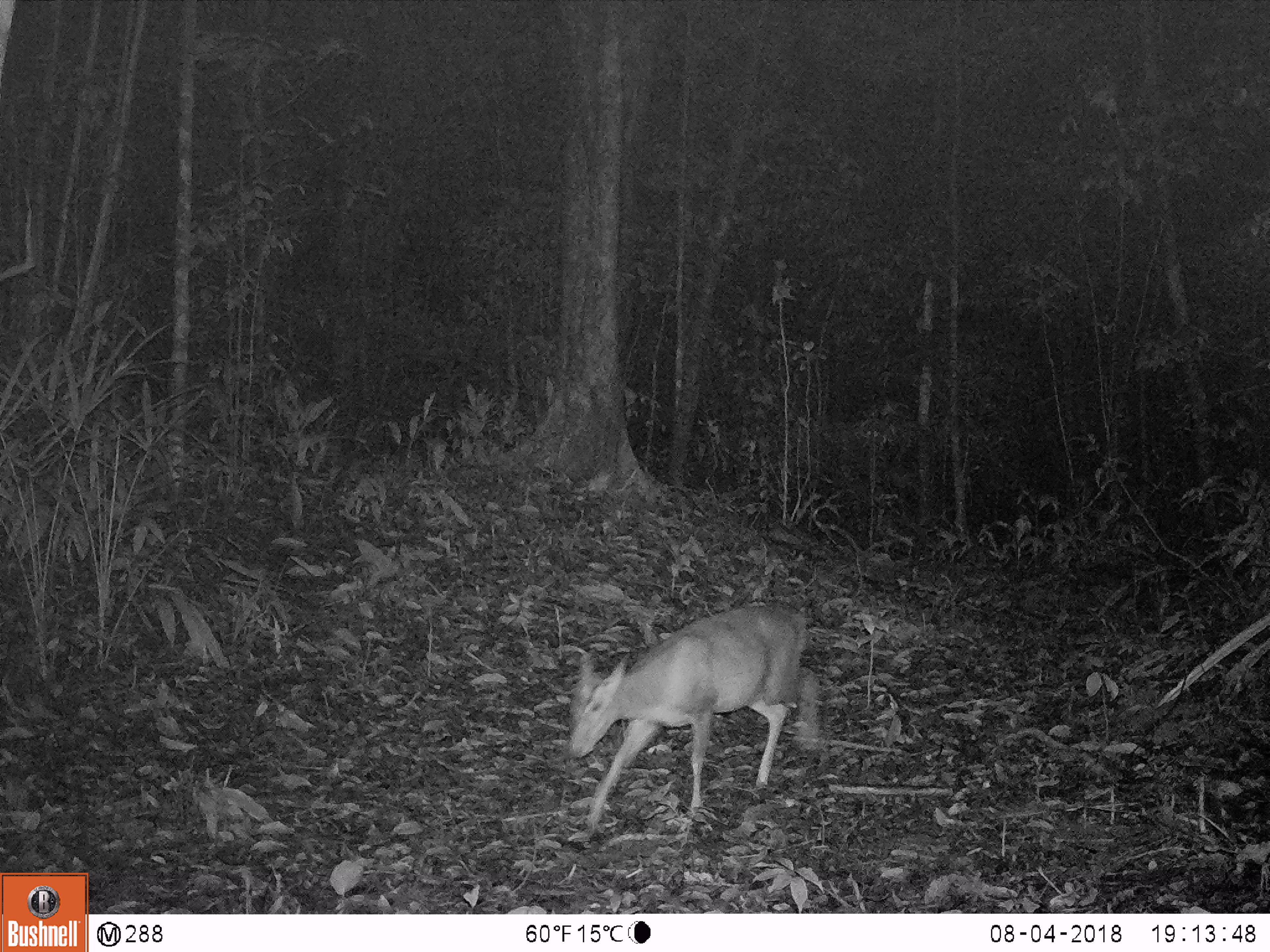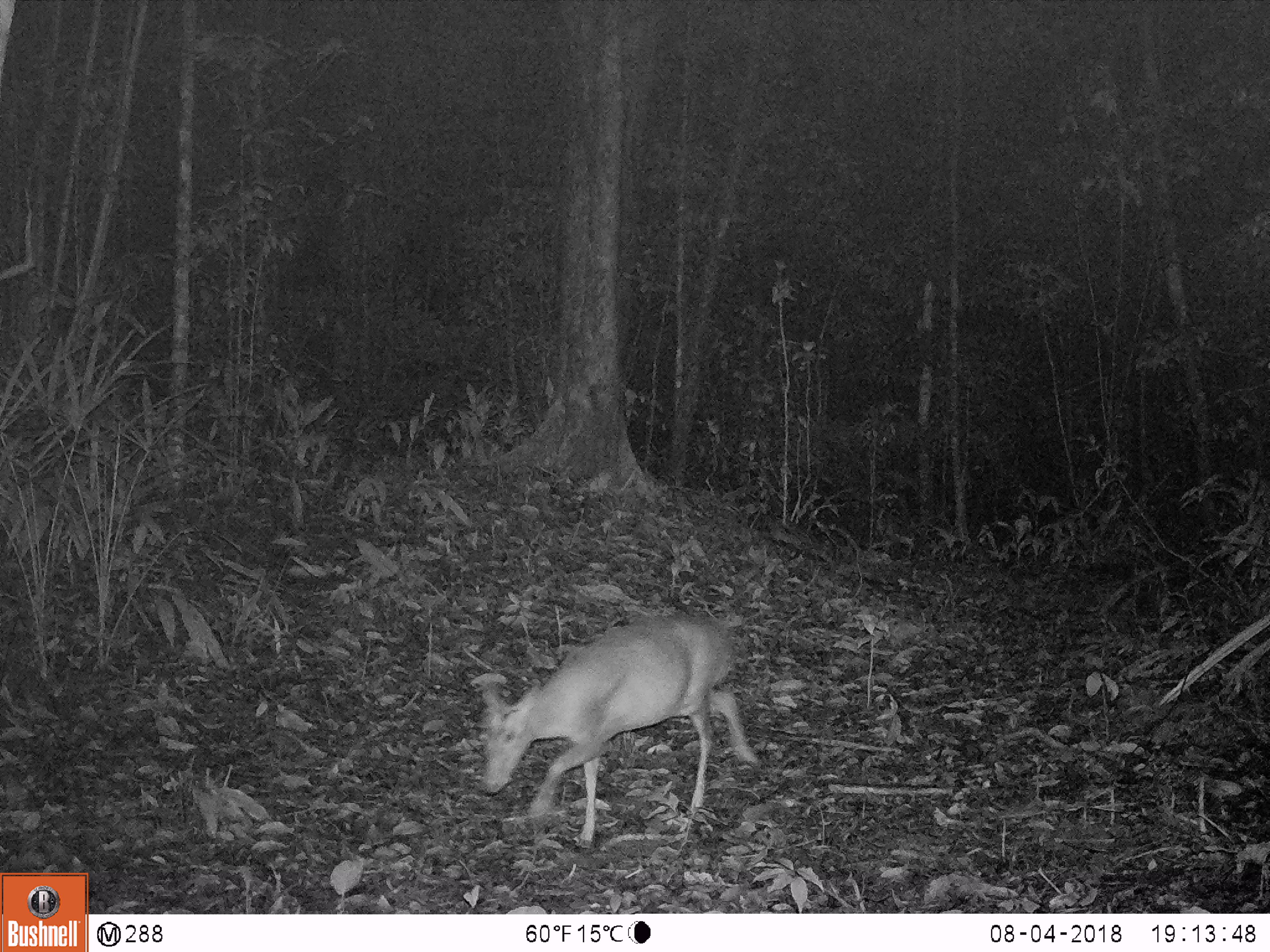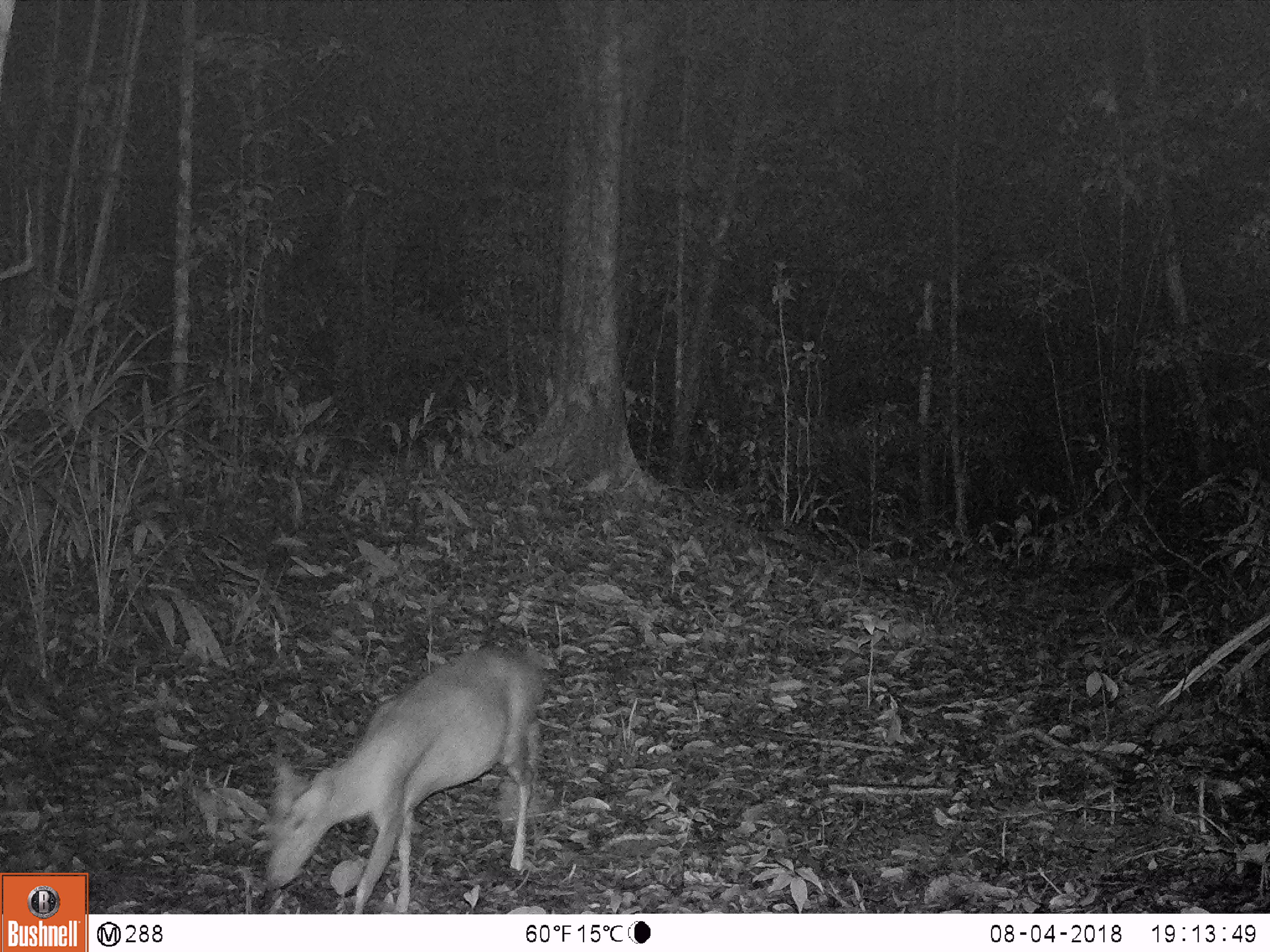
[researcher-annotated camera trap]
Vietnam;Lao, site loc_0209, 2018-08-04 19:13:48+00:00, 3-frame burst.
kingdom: Animalia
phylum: Chordata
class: Mammalia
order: Artiodactyla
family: Cervidae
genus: Muntiacus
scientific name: Muntiacus rooseveltorum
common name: roosevelt's muntjac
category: roosevelts muntjac group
Roosevelts muntjac group (roosevelt's muntjac) (Muntiacus rooseveltorum). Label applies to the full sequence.